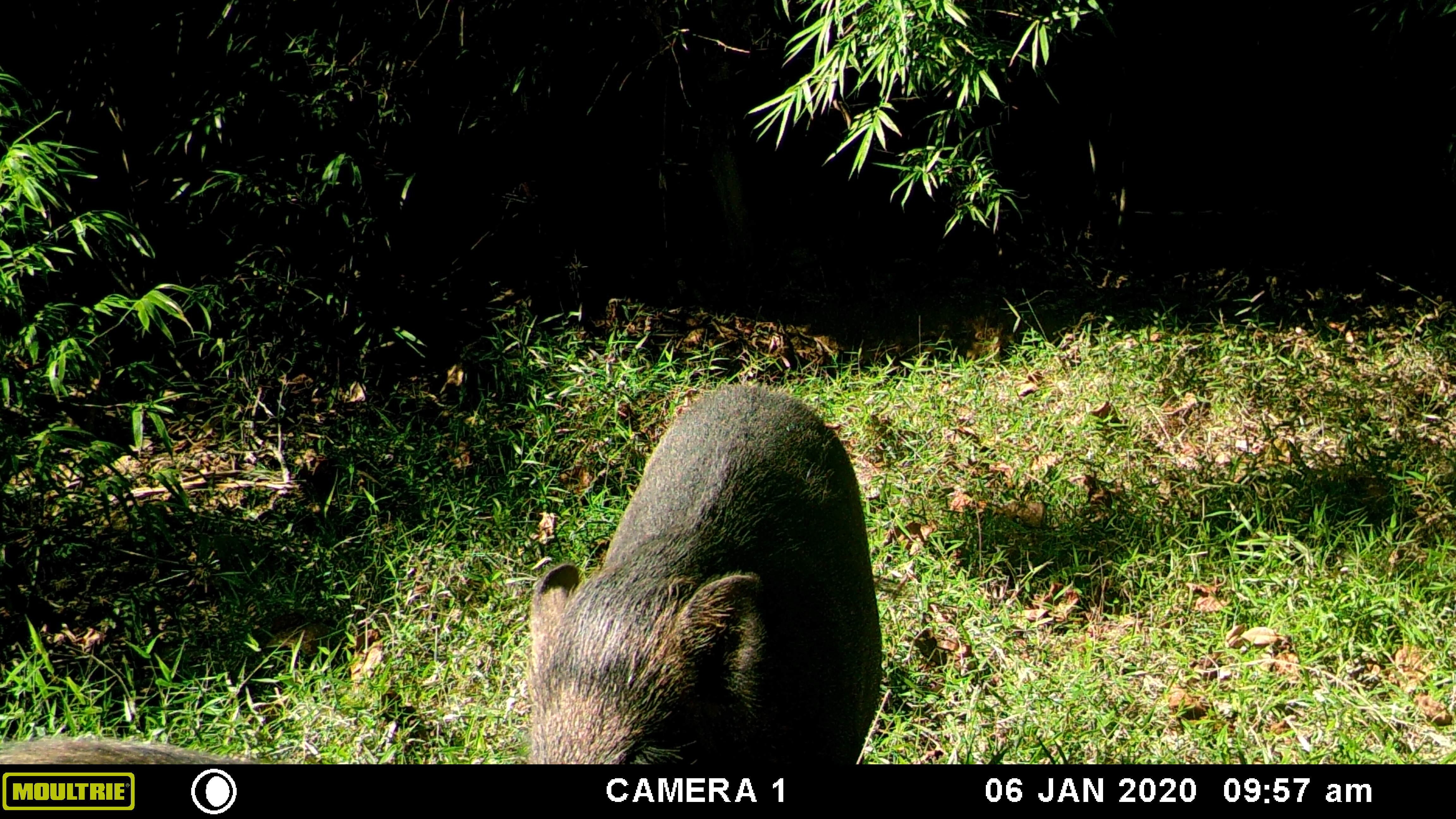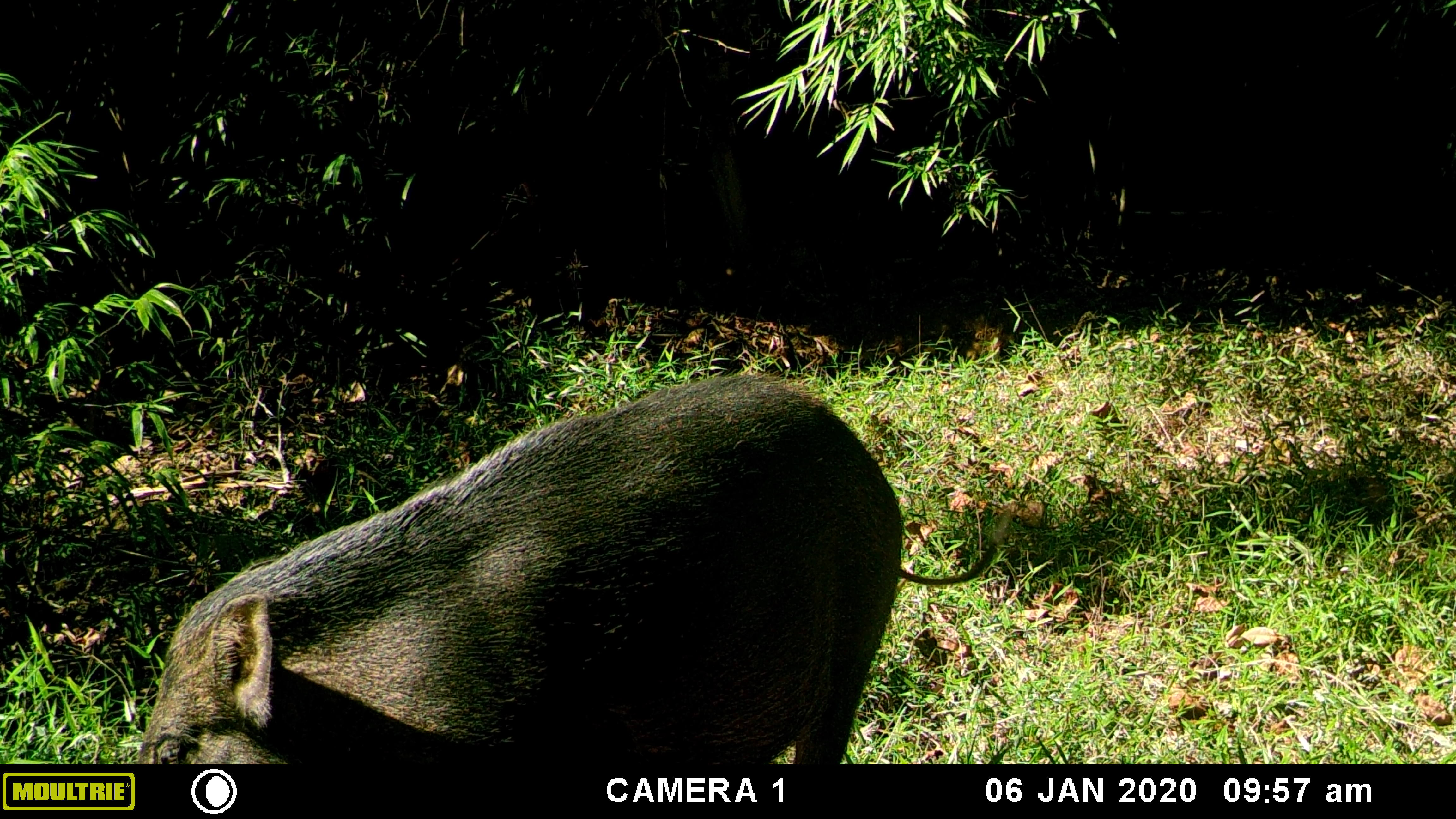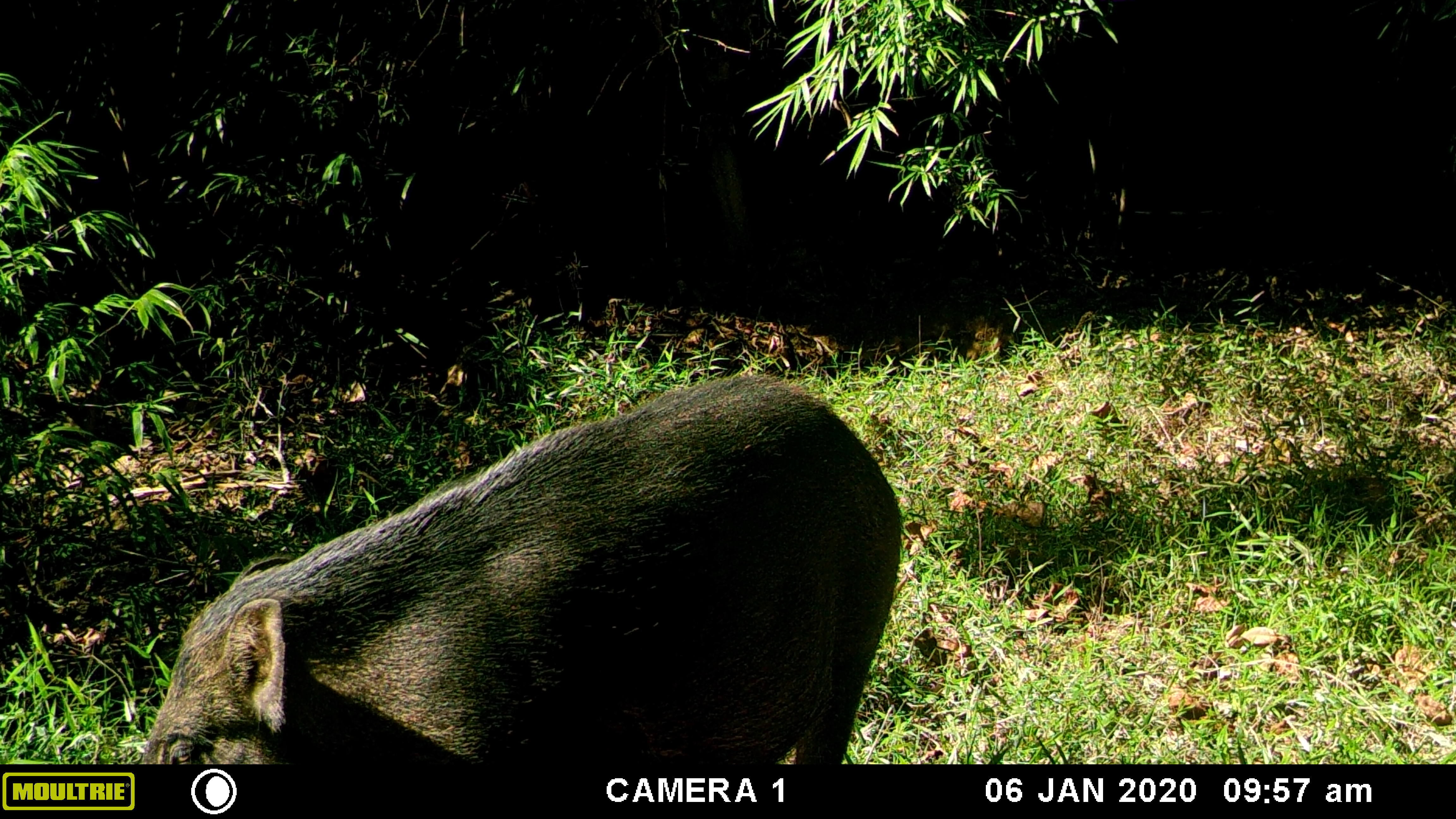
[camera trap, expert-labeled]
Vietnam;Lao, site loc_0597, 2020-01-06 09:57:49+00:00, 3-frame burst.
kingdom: Animalia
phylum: Chordata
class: Mammalia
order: Artiodactyla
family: Suidae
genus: Sus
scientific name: Sus scrofa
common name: eurasian wild pig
Eurasian wild pig (Sus scrofa). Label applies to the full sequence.